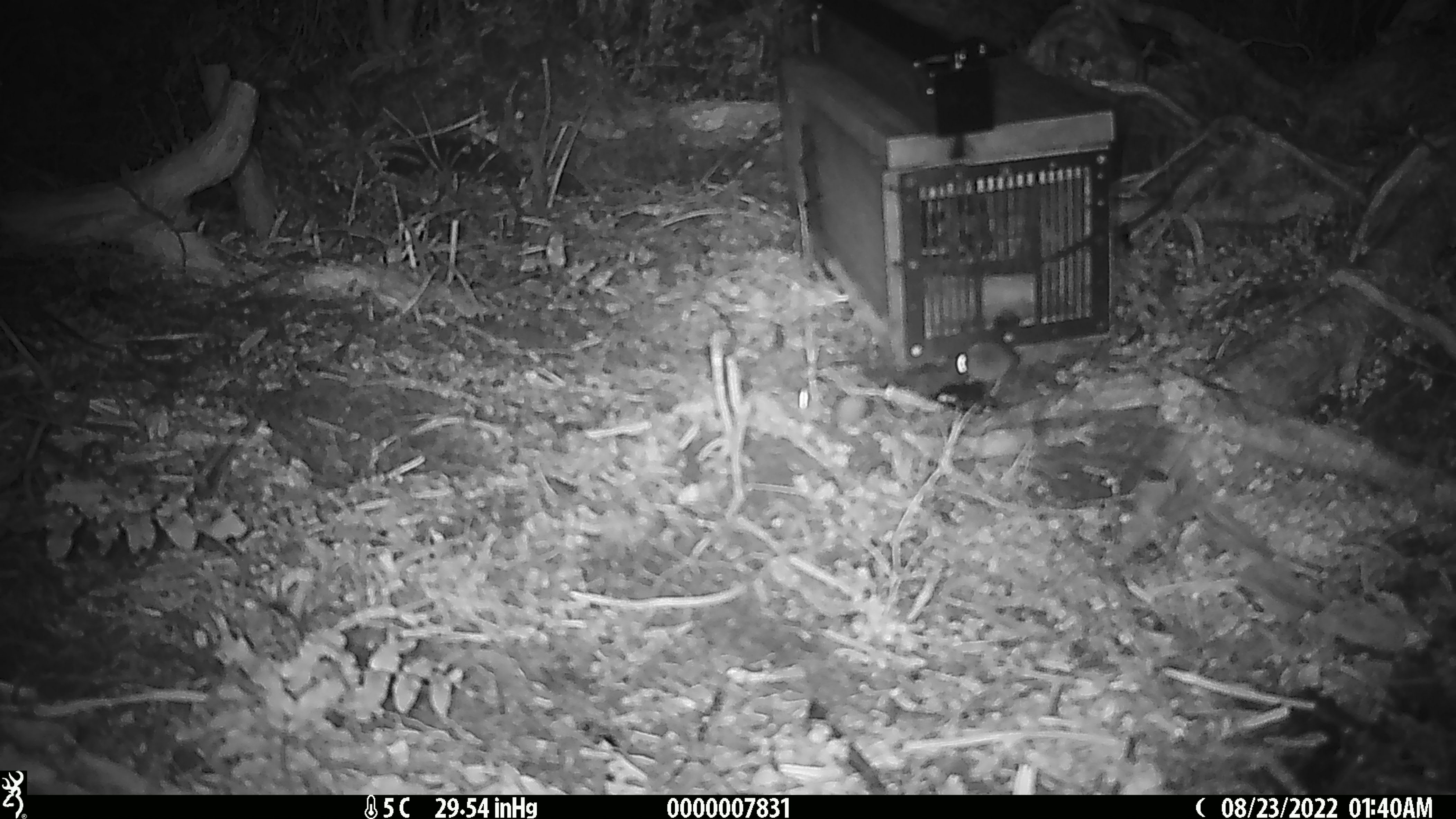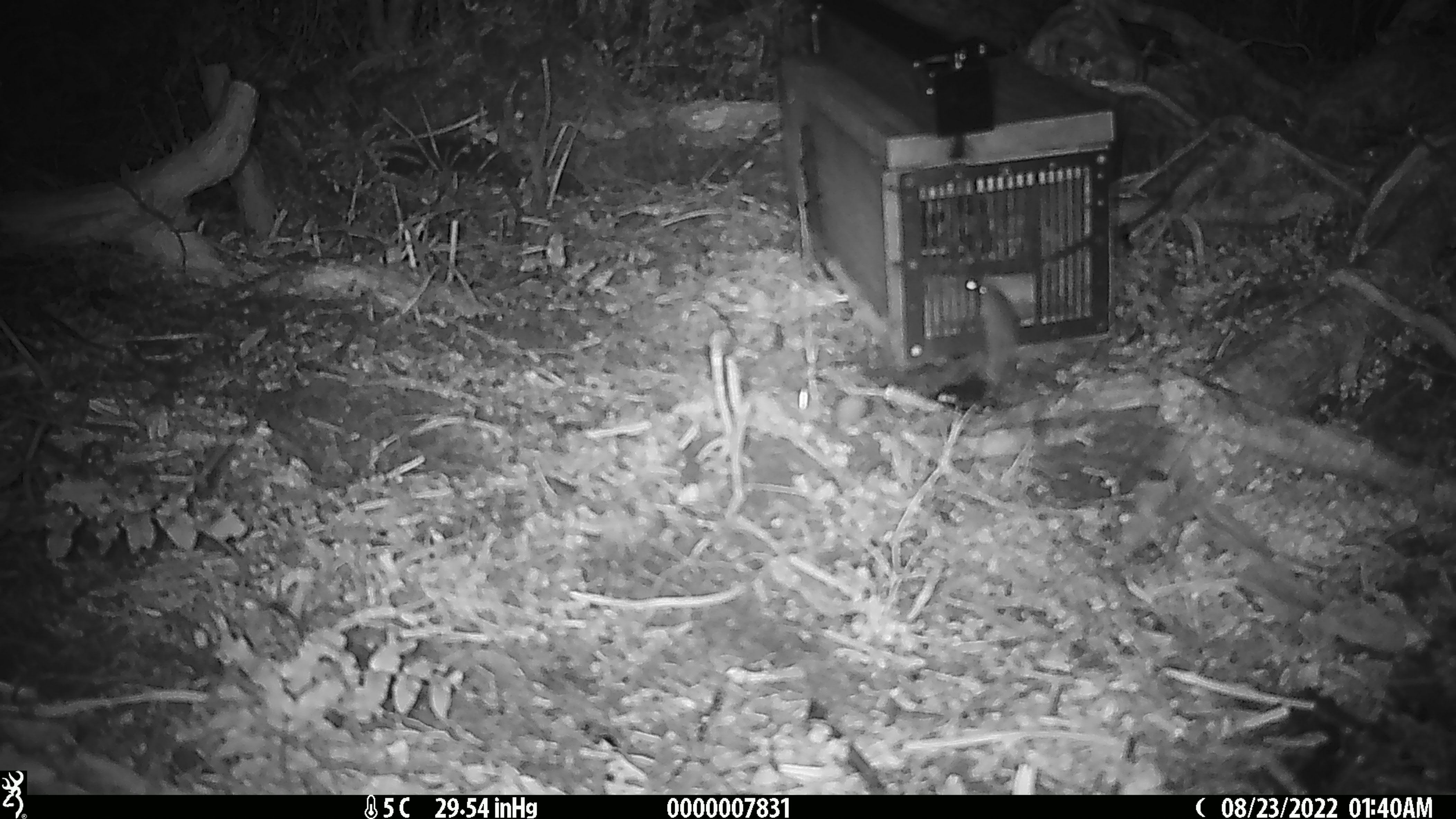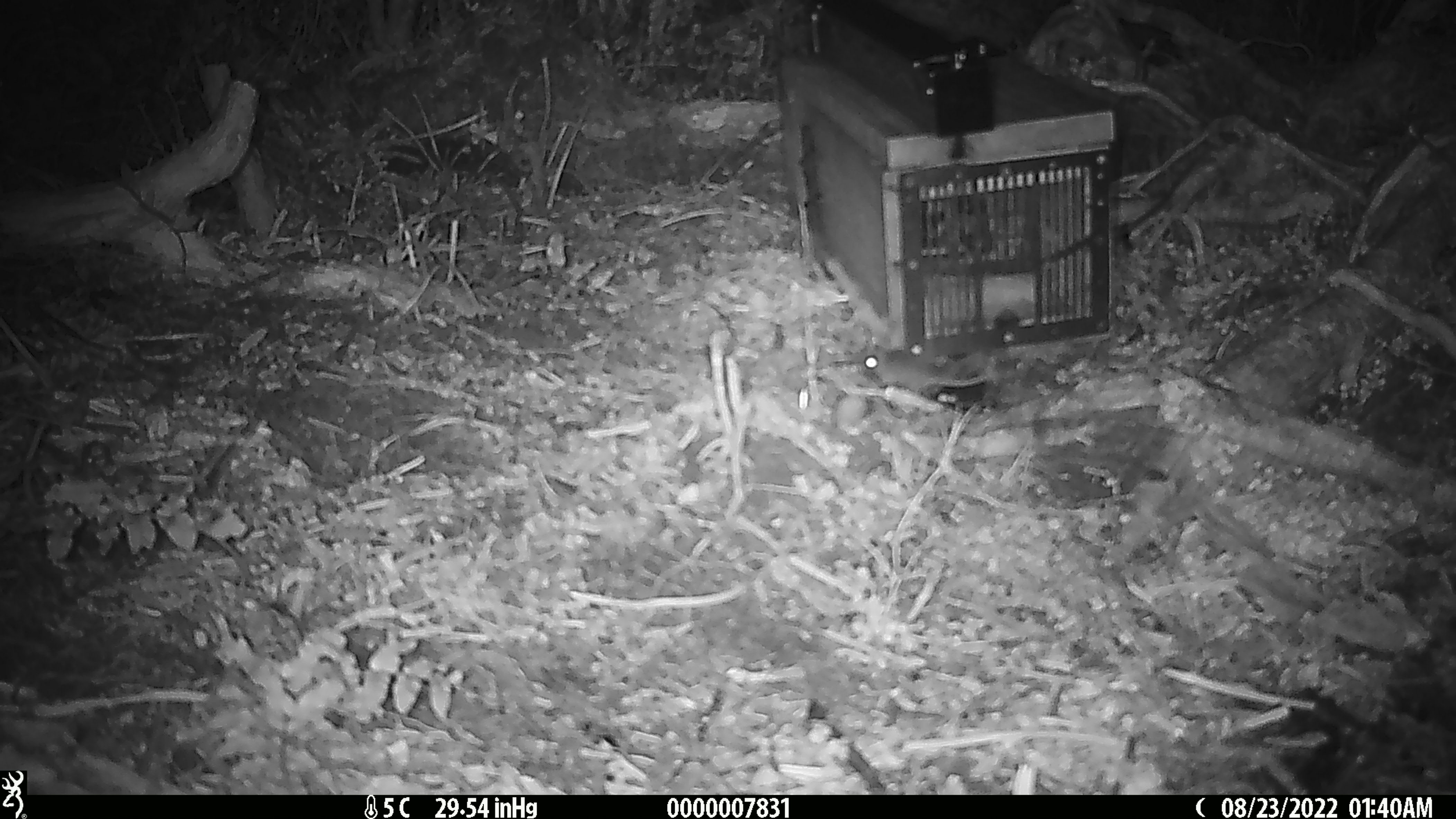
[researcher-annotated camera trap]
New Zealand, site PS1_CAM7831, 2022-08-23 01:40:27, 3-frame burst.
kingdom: Animalia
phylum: Chordata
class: Mammalia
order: Rodentia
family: Muridae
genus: Mus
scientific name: Mus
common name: mouse